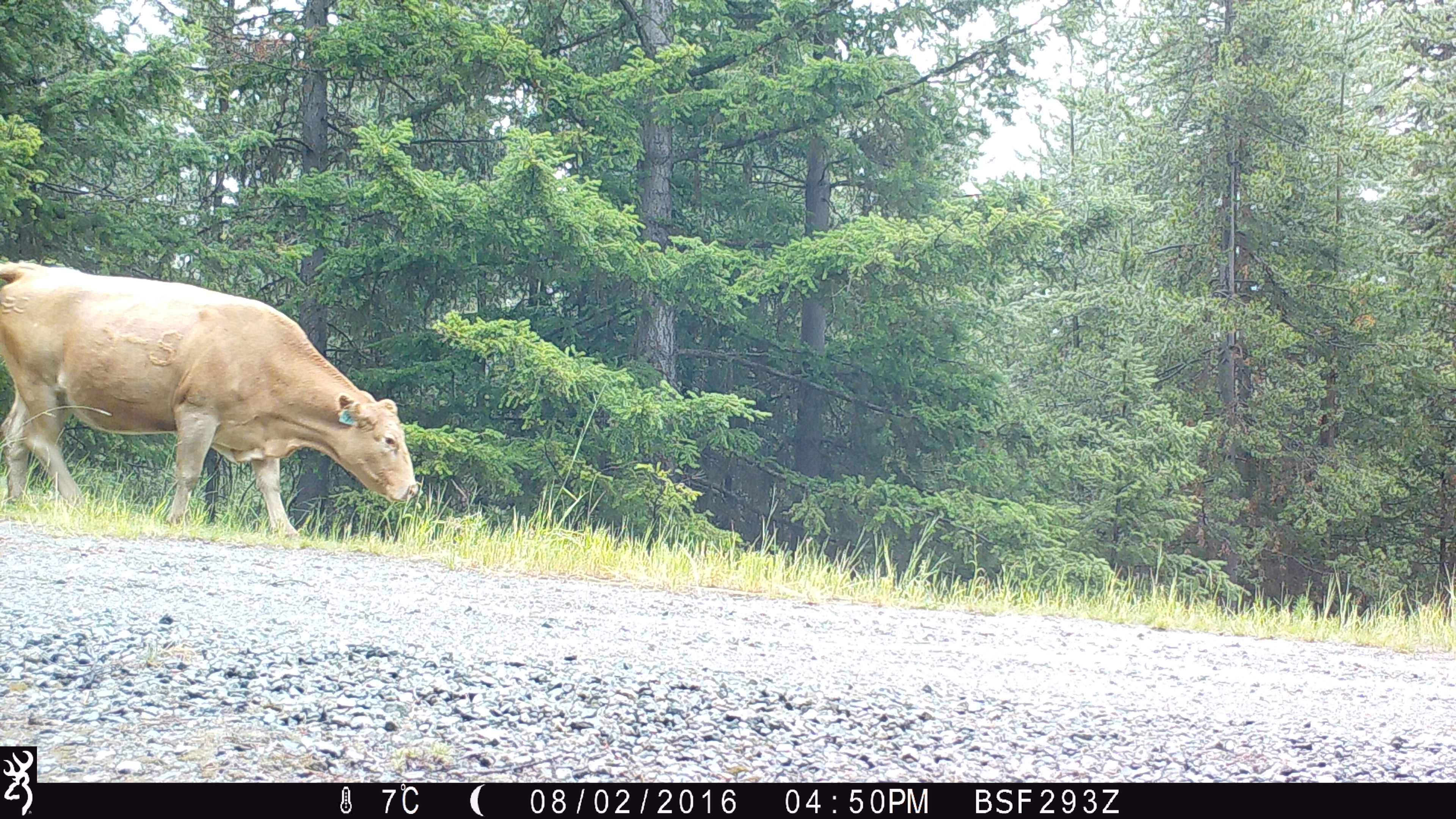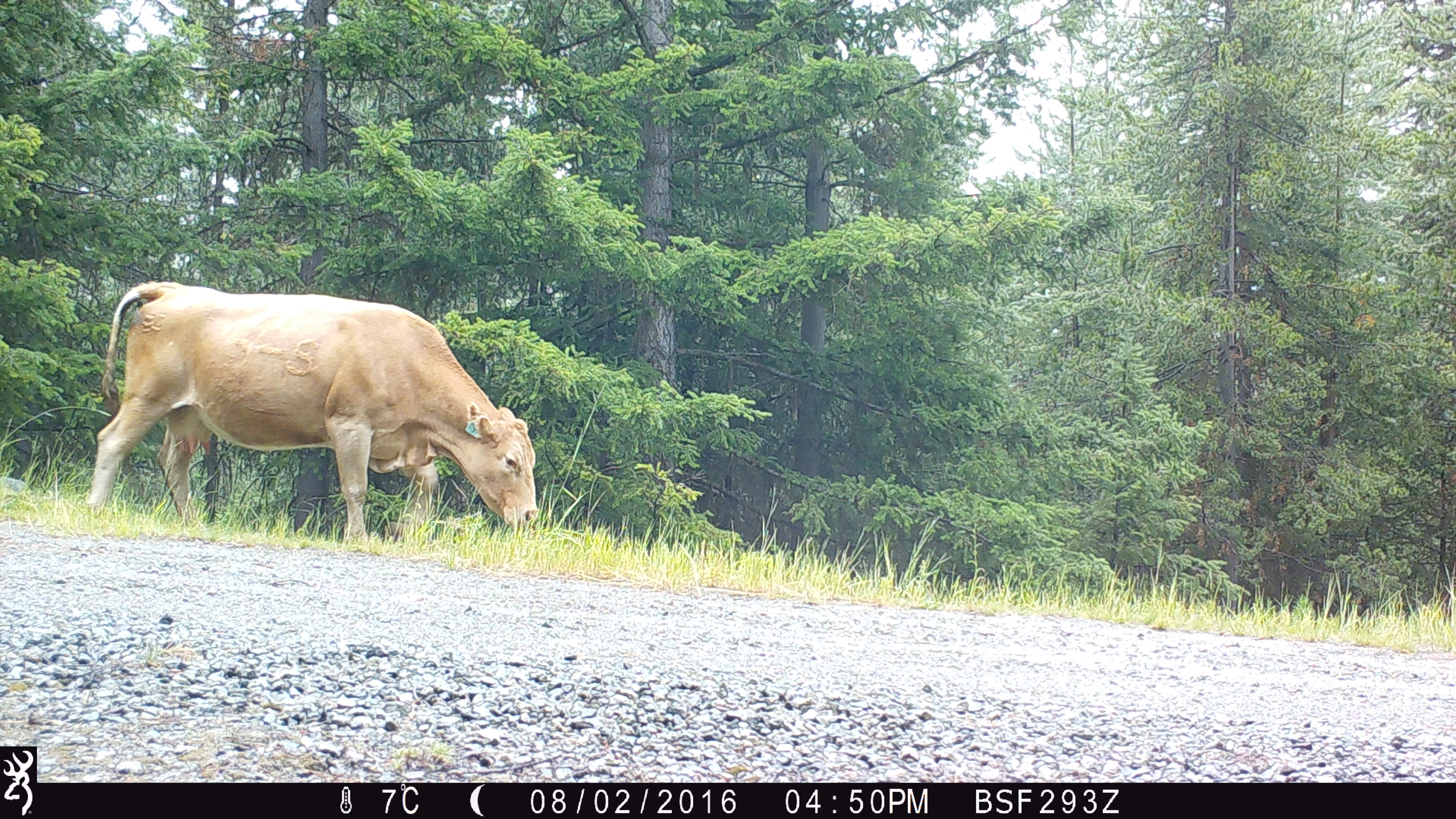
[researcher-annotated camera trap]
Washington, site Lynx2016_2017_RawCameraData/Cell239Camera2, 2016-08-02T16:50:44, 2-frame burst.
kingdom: Animalia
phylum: Chordata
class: Mammalia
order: Artiodactyla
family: Bovidae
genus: Bos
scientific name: Bos taurus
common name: domestic cattle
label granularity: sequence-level